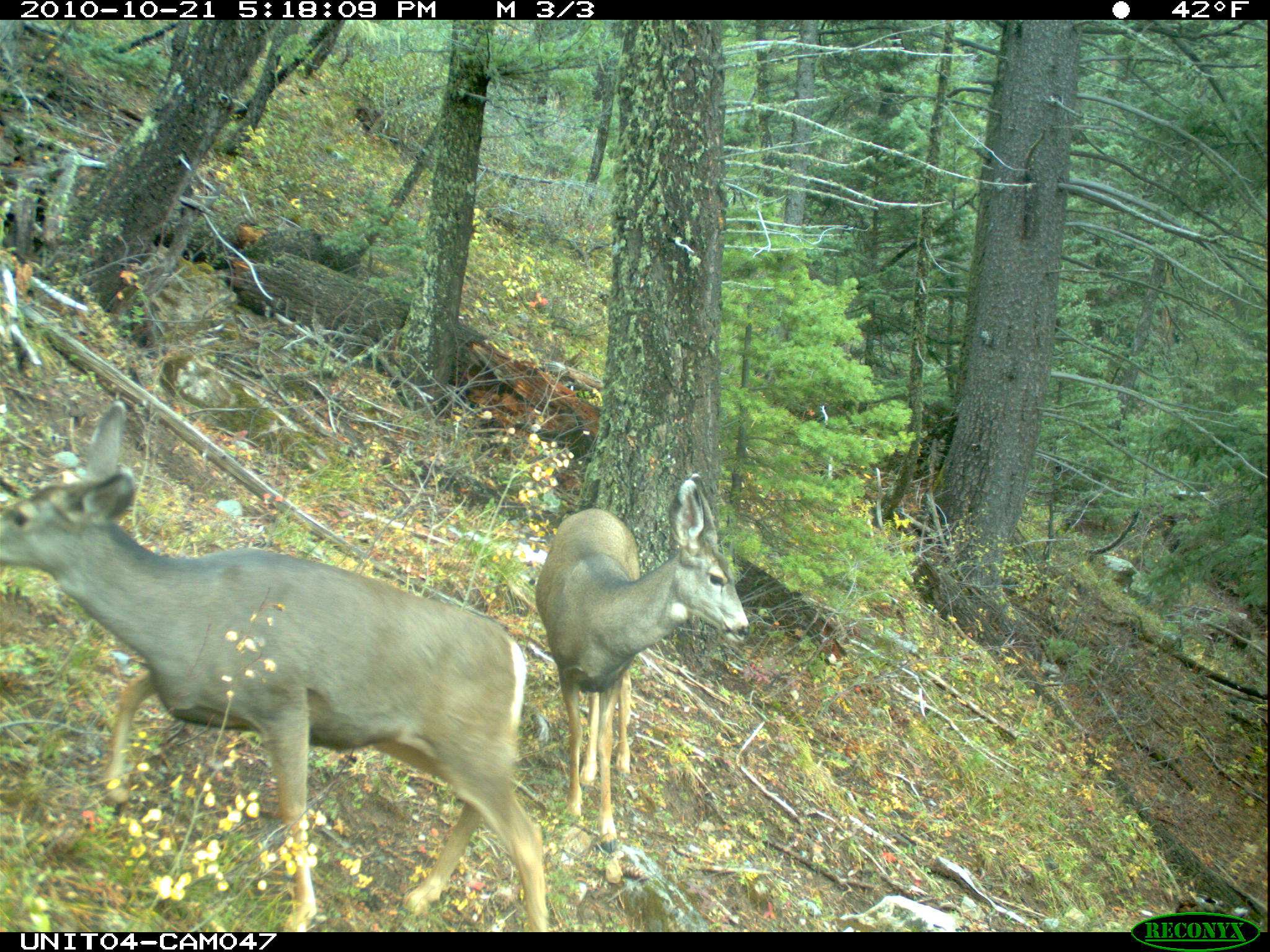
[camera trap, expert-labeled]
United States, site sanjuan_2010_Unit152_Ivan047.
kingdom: Animalia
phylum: Chordata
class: Mammalia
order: Artiodactyla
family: Cervidae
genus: Odocoileus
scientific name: Odocoileus hemionus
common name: mule deer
Odocoileus hemionus (mule deer).